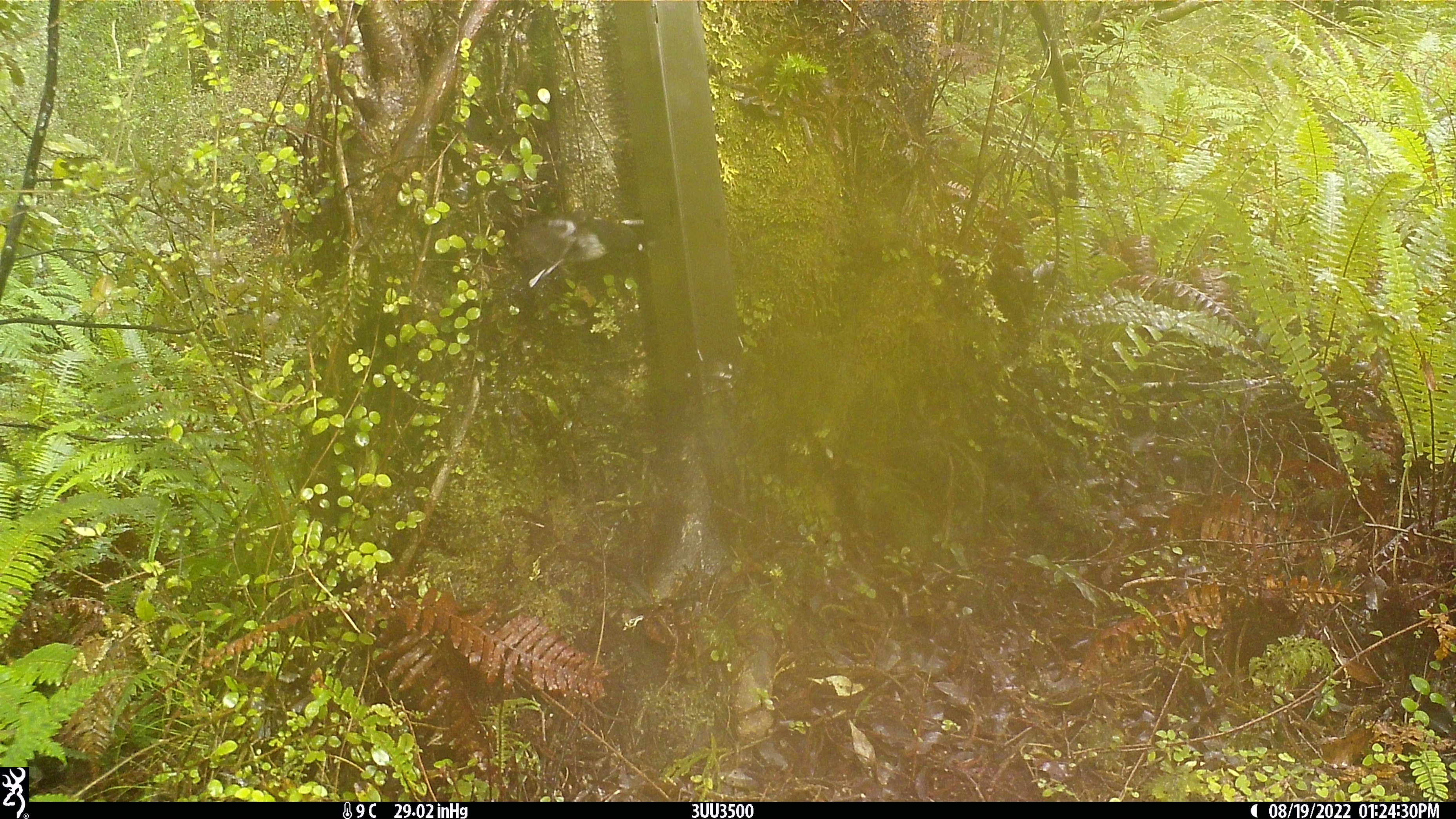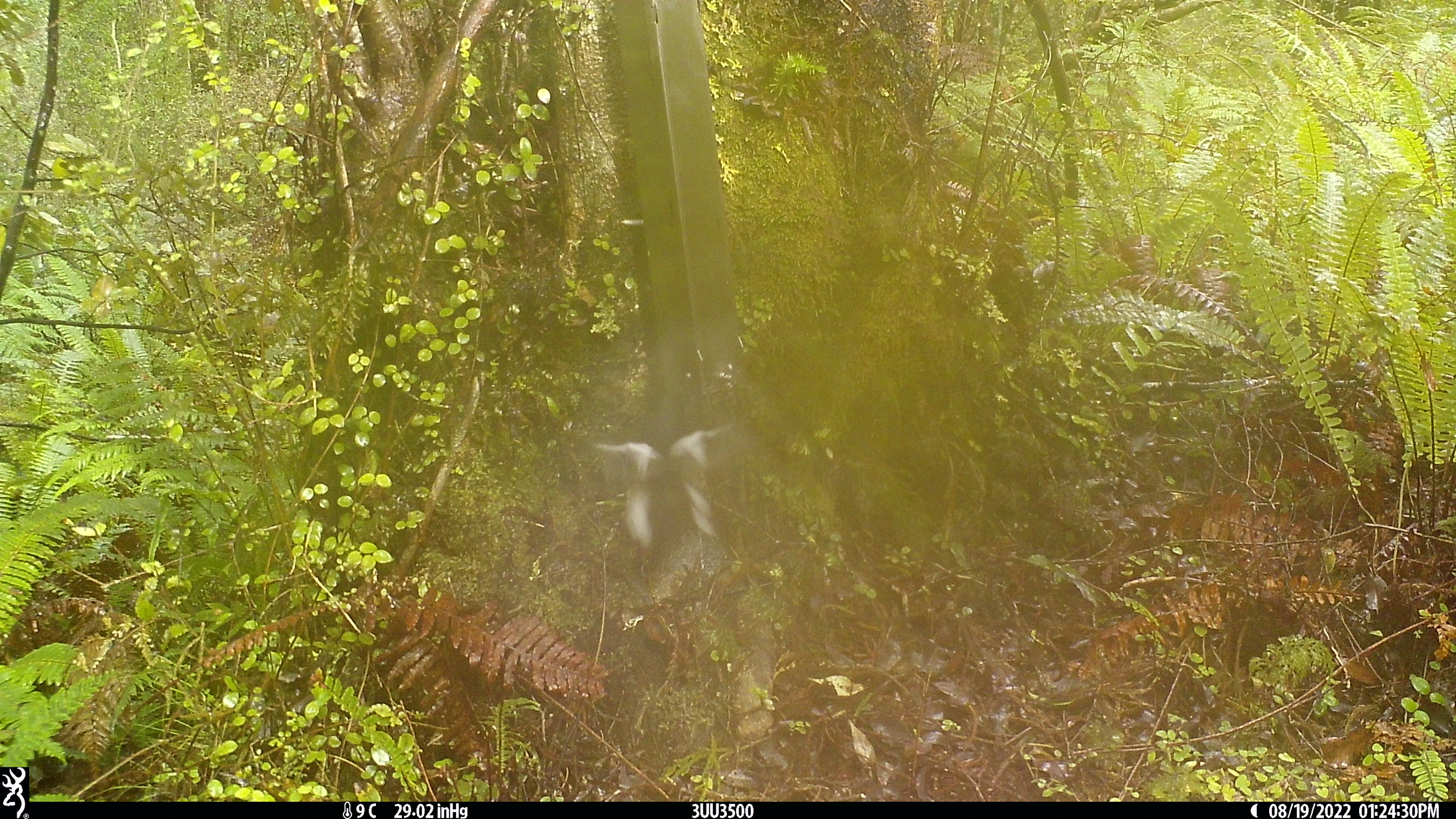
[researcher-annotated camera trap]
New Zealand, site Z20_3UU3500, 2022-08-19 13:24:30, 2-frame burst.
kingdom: Animalia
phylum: Chordata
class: Aves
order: Passeriformes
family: Petroicidae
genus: Petroica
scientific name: Petroica macrocephala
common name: tomtit